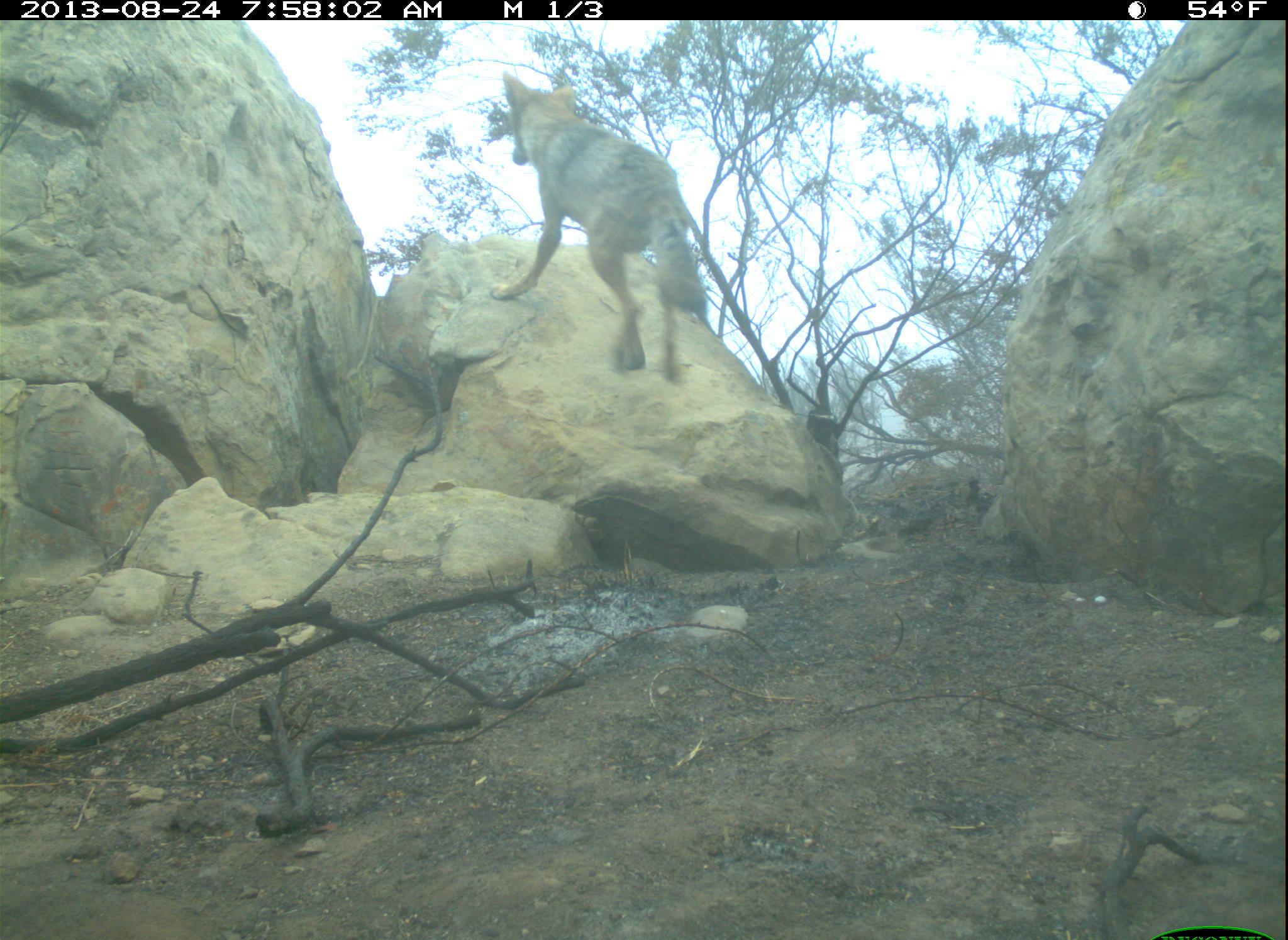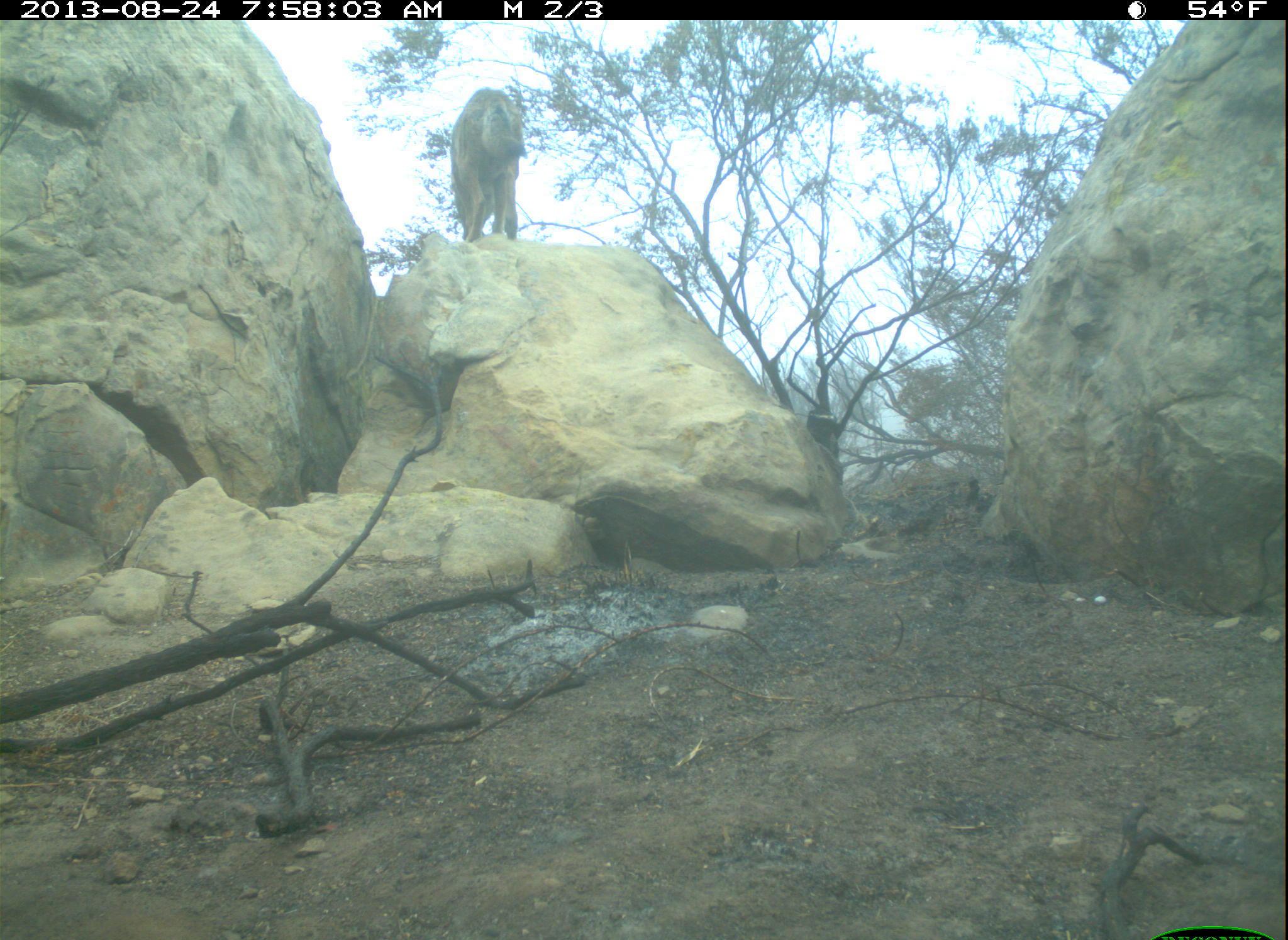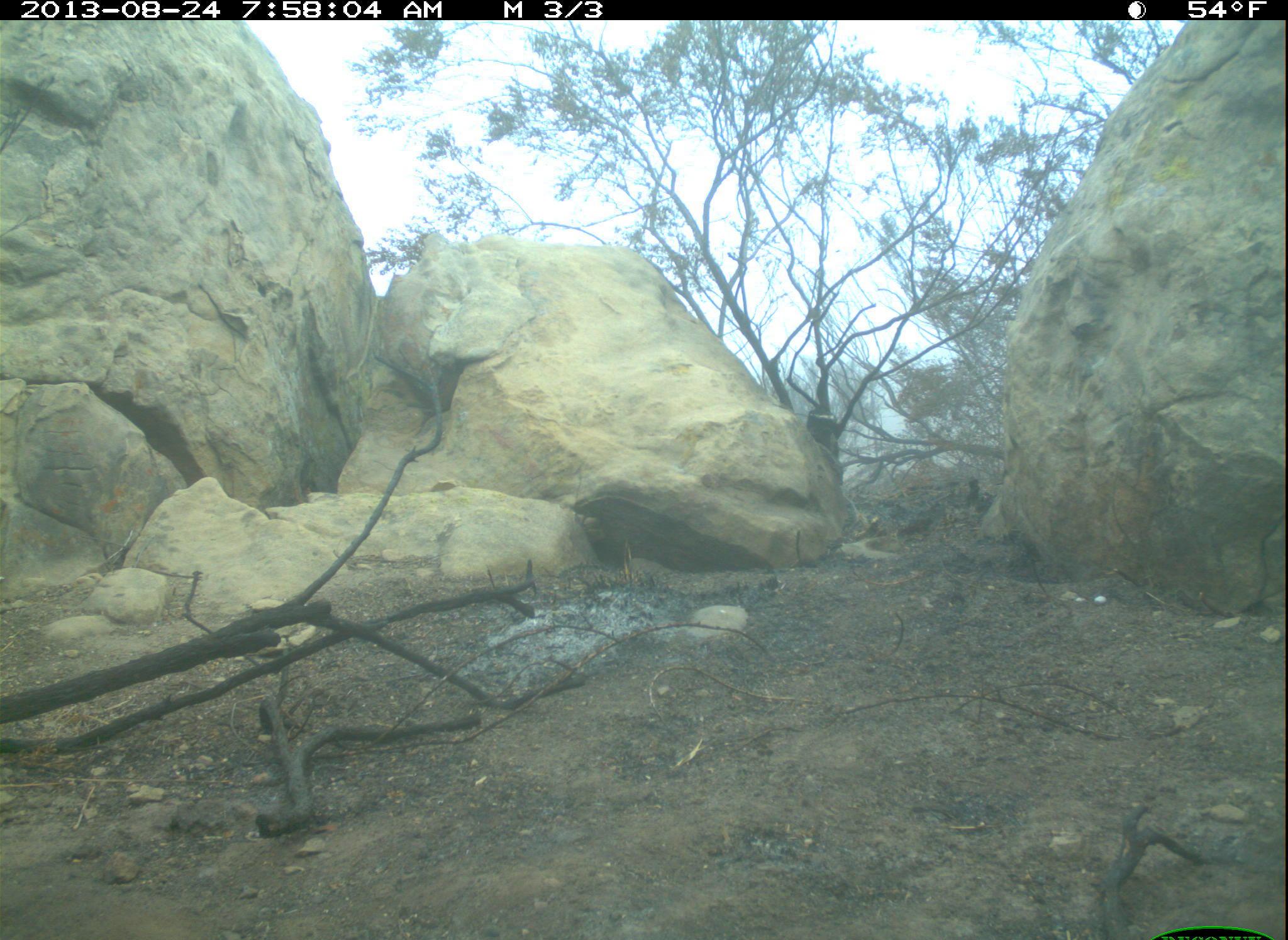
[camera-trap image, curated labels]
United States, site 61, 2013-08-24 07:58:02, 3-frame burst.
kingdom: Animalia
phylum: Chordata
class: Mammalia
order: Carnivora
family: Canidae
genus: Canis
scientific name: Canis latrans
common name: coyote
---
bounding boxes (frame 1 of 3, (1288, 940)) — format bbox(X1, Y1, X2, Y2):
coyote: bbox(488, 63, 715, 388)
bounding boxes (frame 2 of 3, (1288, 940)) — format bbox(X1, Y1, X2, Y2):
coyote: bbox(448, 85, 533, 248)